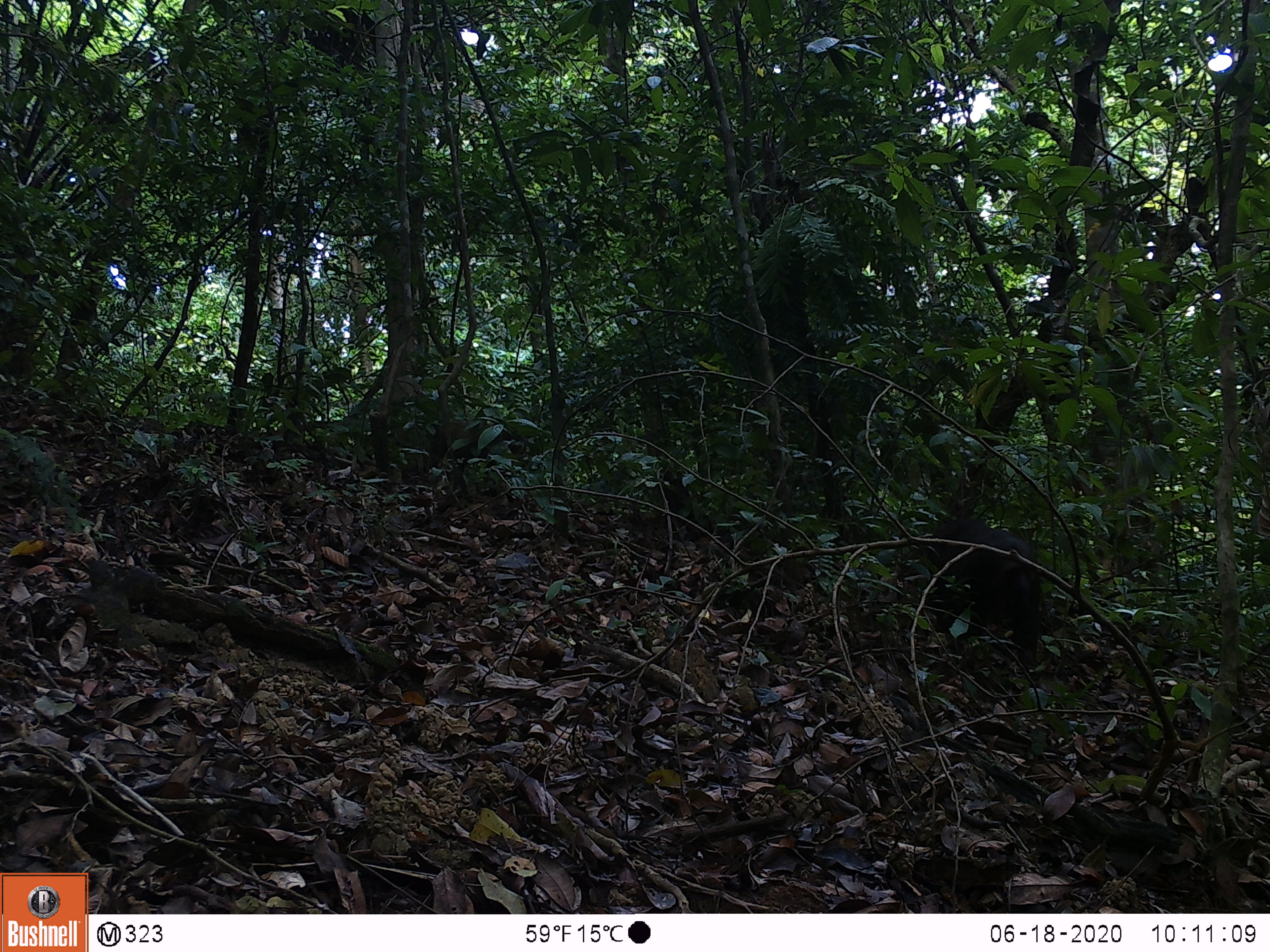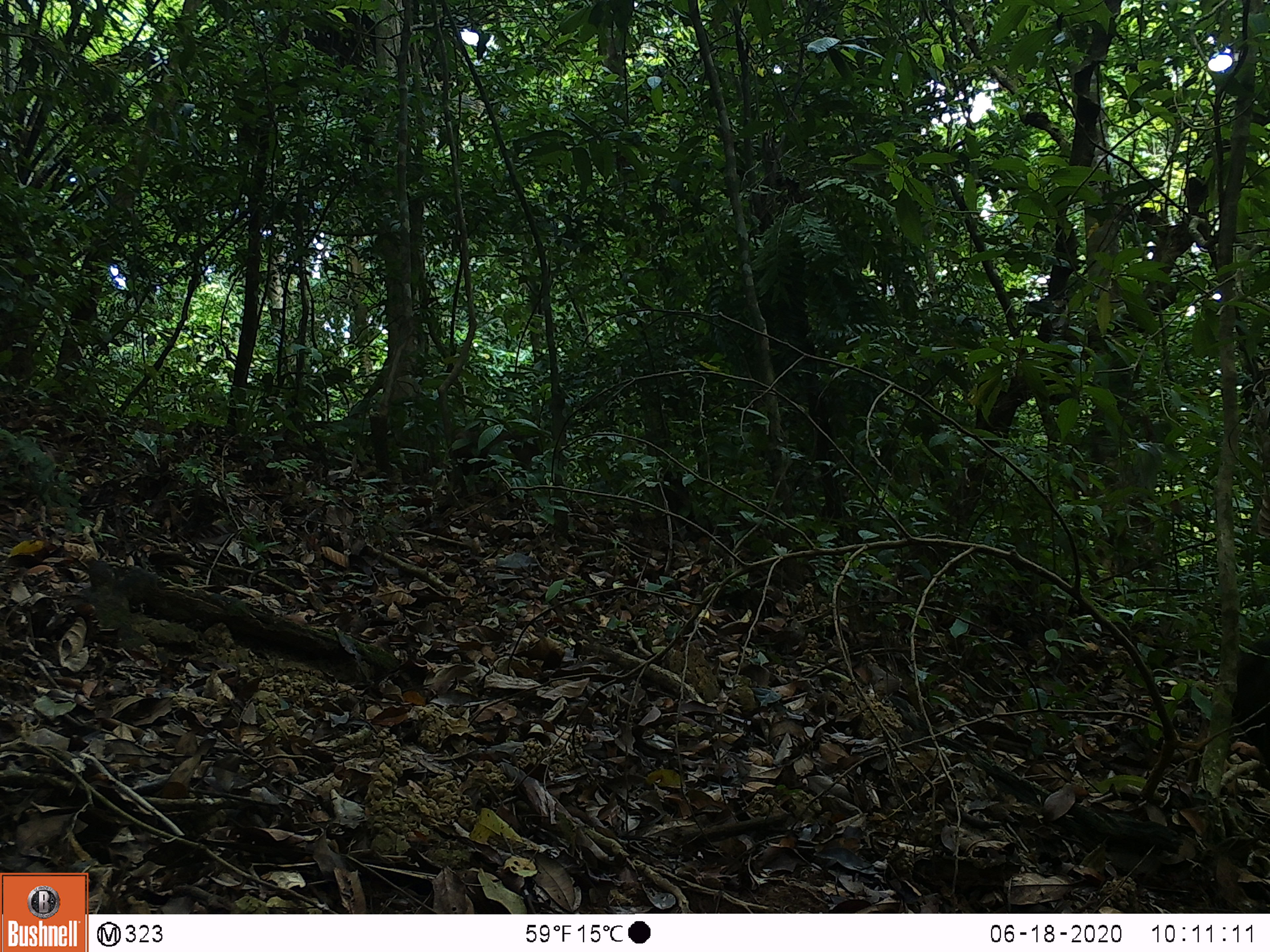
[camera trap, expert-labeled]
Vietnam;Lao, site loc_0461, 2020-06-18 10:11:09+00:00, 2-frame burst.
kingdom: Animalia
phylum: Chordata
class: Mammalia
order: Primates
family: Cercopithecidae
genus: Macaca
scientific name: Macaca arctoides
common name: stump-tailed macaque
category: stump tailed macaque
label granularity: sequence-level